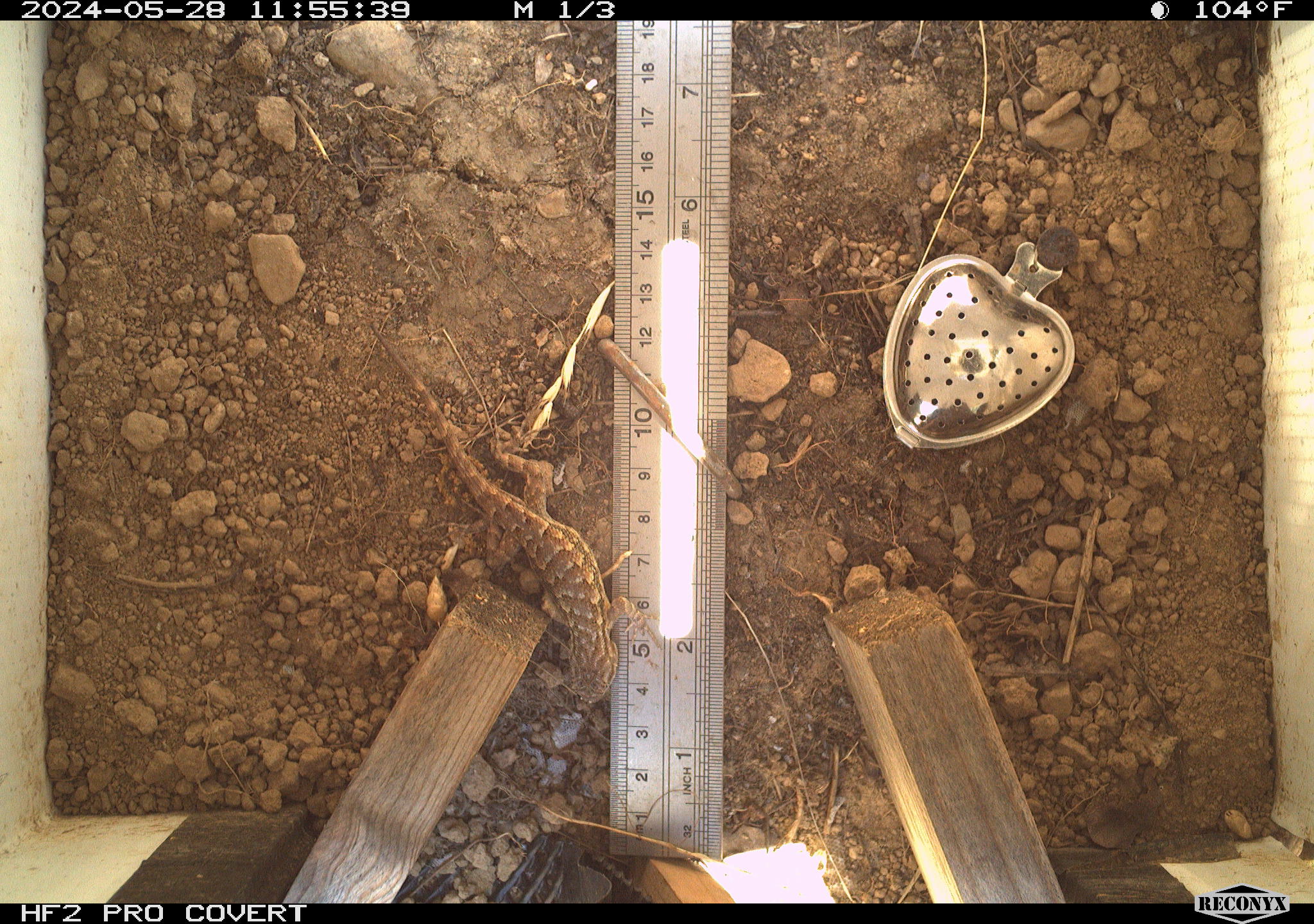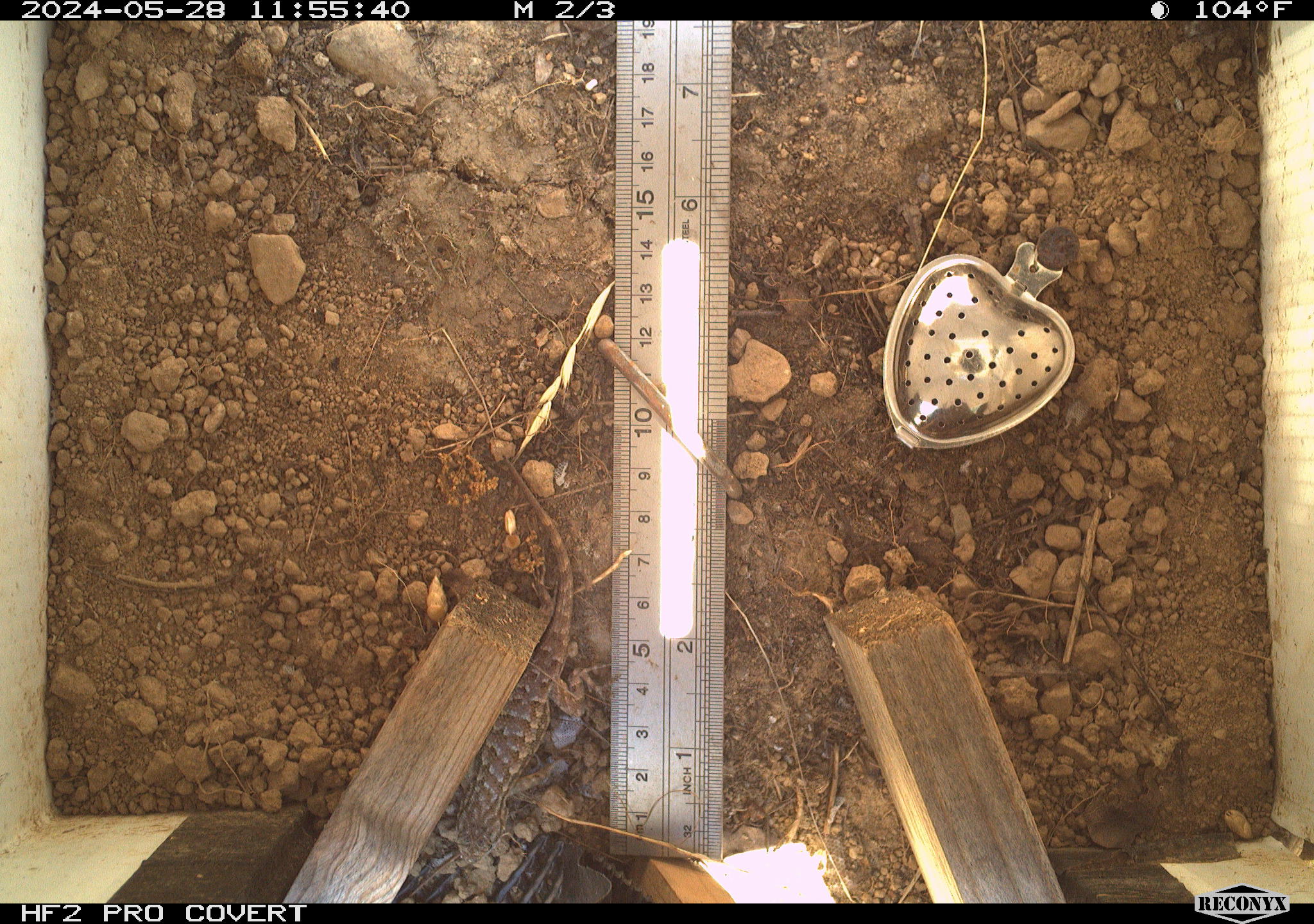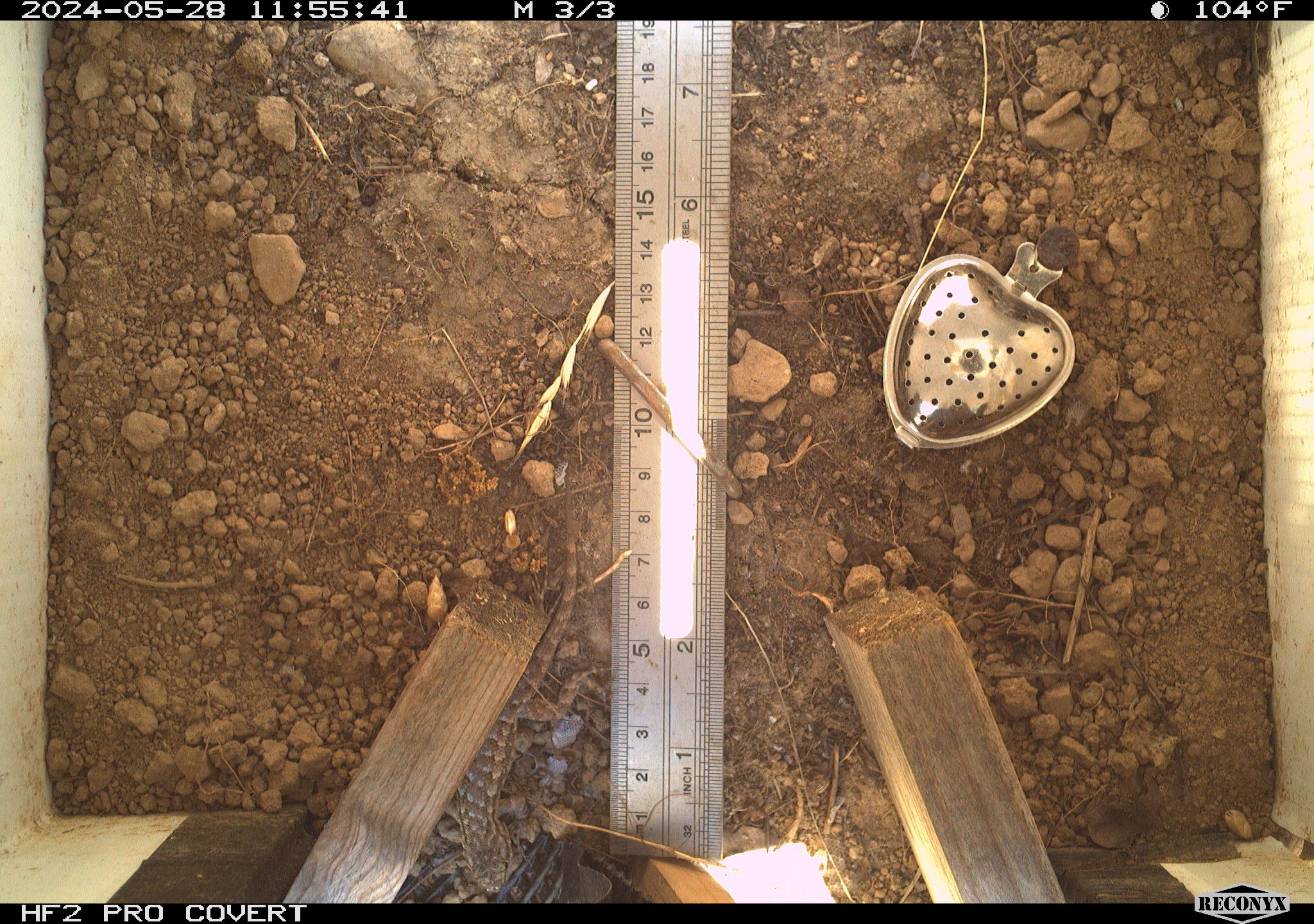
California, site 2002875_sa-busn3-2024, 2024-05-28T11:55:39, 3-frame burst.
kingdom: Animalia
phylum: Chordata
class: Reptilia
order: Squamata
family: Phrynosomatidae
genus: Sceloporus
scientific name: Sceloporus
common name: spiny lizards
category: sceloporus species